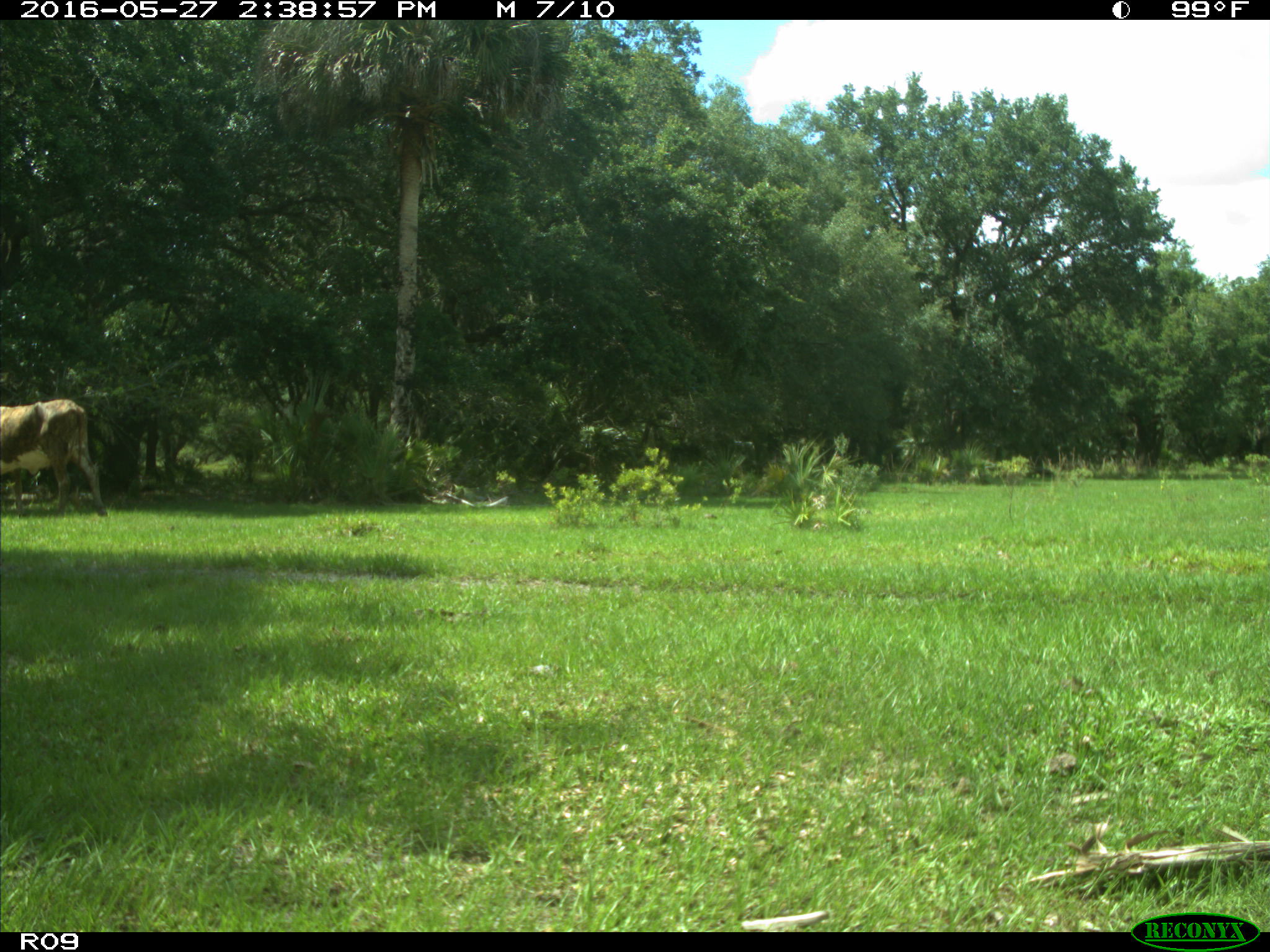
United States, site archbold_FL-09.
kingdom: Animalia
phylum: Chordata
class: Mammalia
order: Artiodactyla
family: Bovidae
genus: Bos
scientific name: Bos taurus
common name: domestic cow